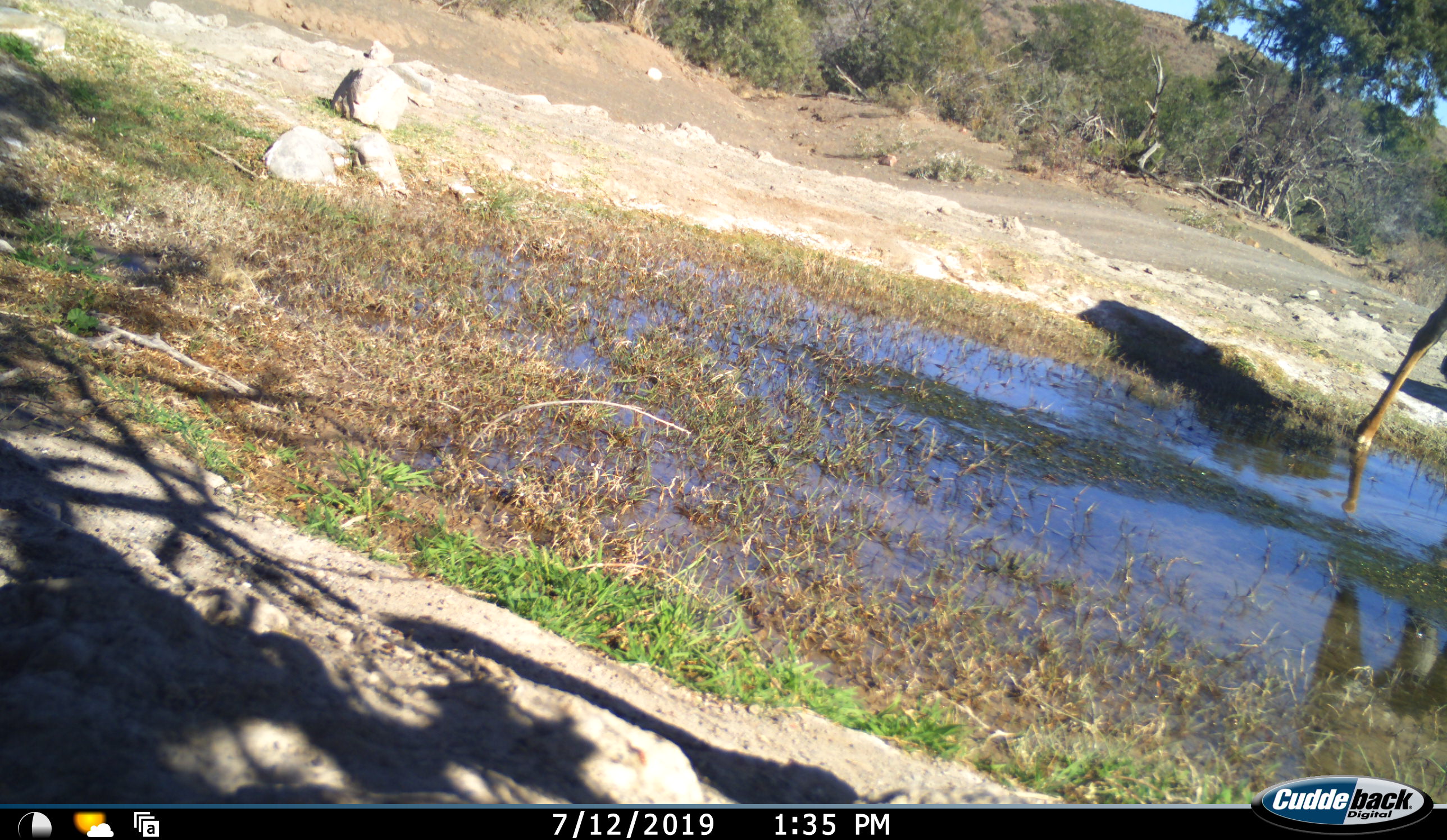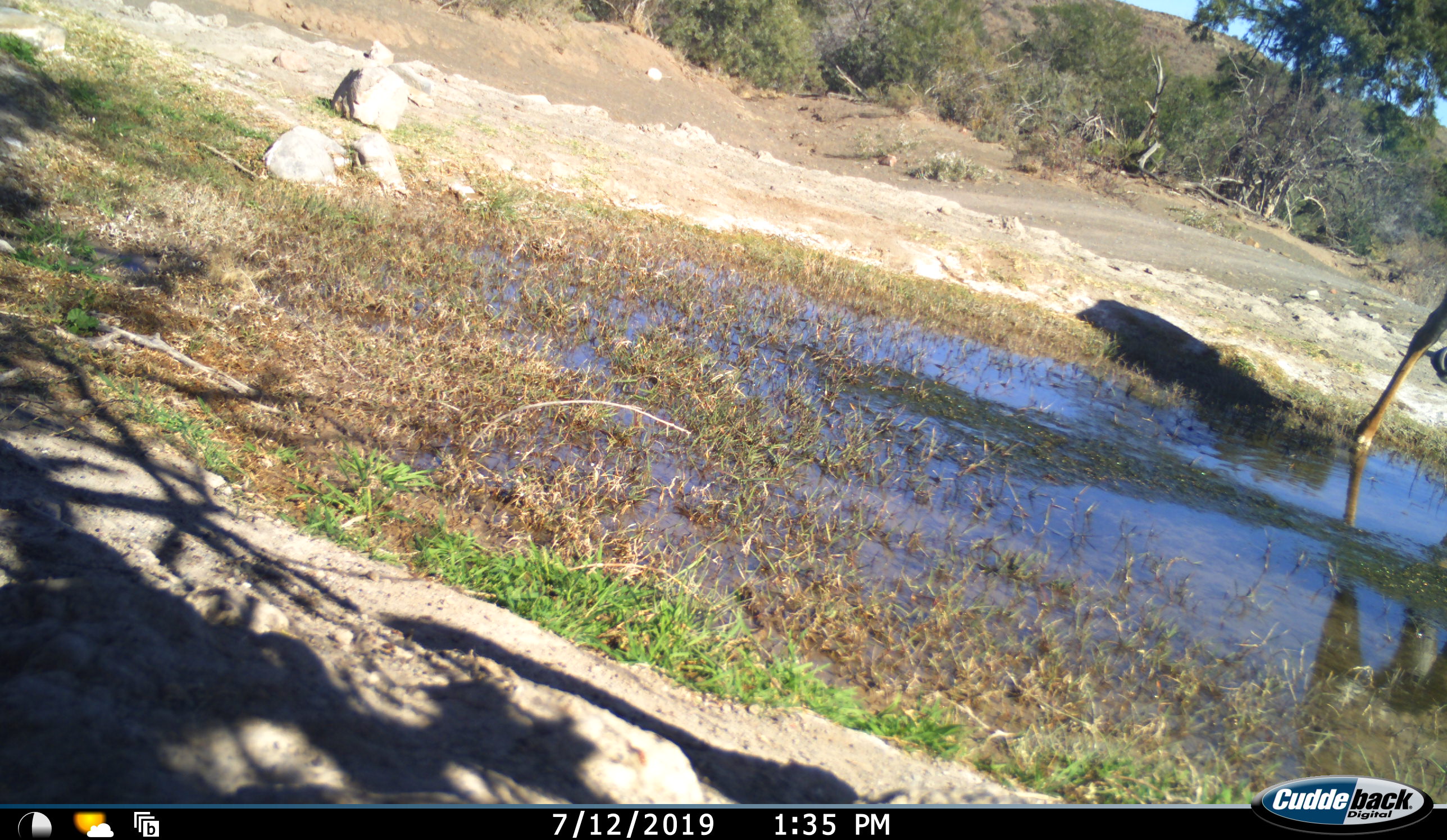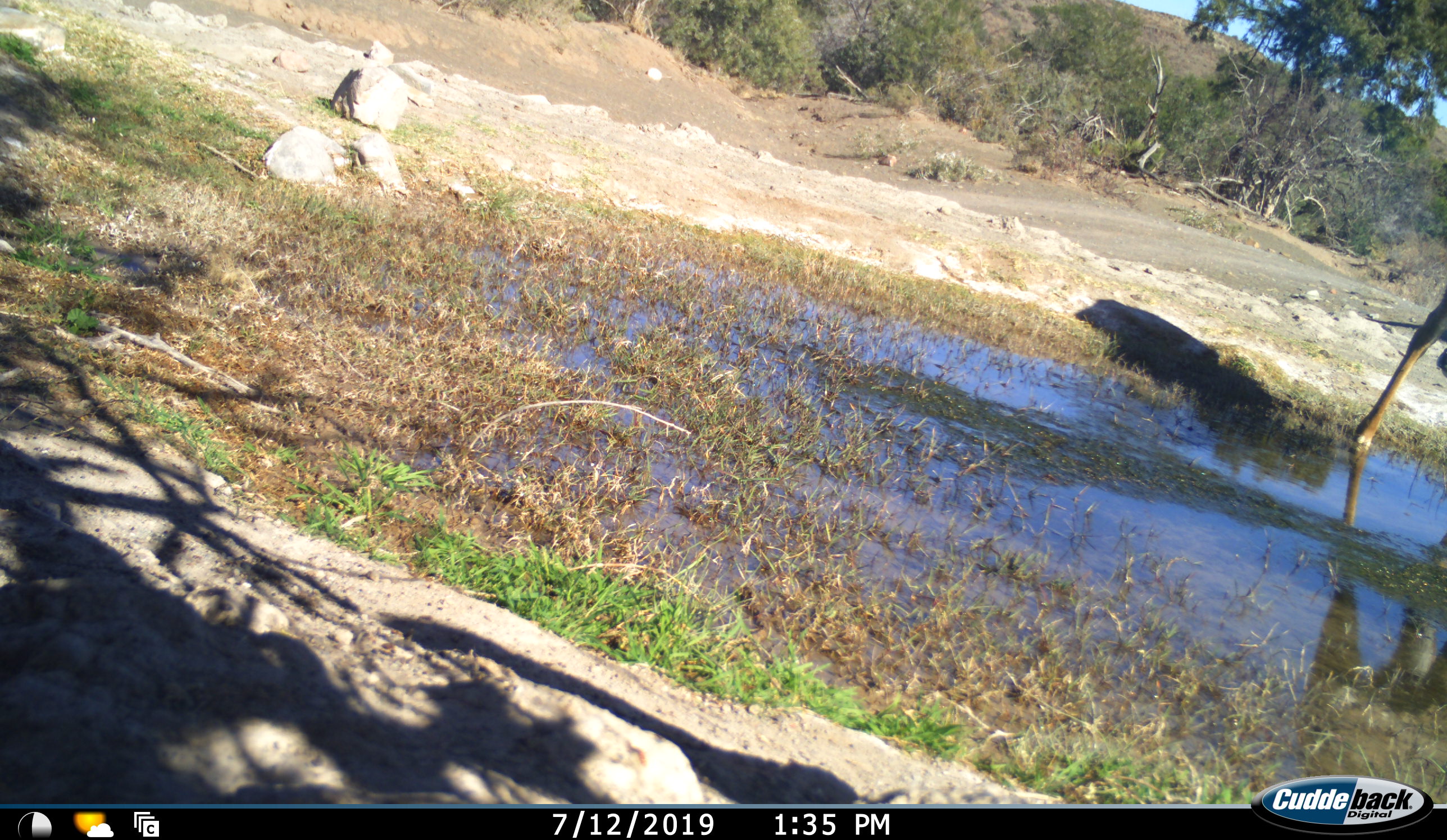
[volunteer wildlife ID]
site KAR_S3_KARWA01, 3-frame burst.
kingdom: Animalia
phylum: Chordata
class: Mammalia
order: Artiodactyla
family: Bovidae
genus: Tragelaphus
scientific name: Tragelaphus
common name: kudu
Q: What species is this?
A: Kudu (Tragelaphus).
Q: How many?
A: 1.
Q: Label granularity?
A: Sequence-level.